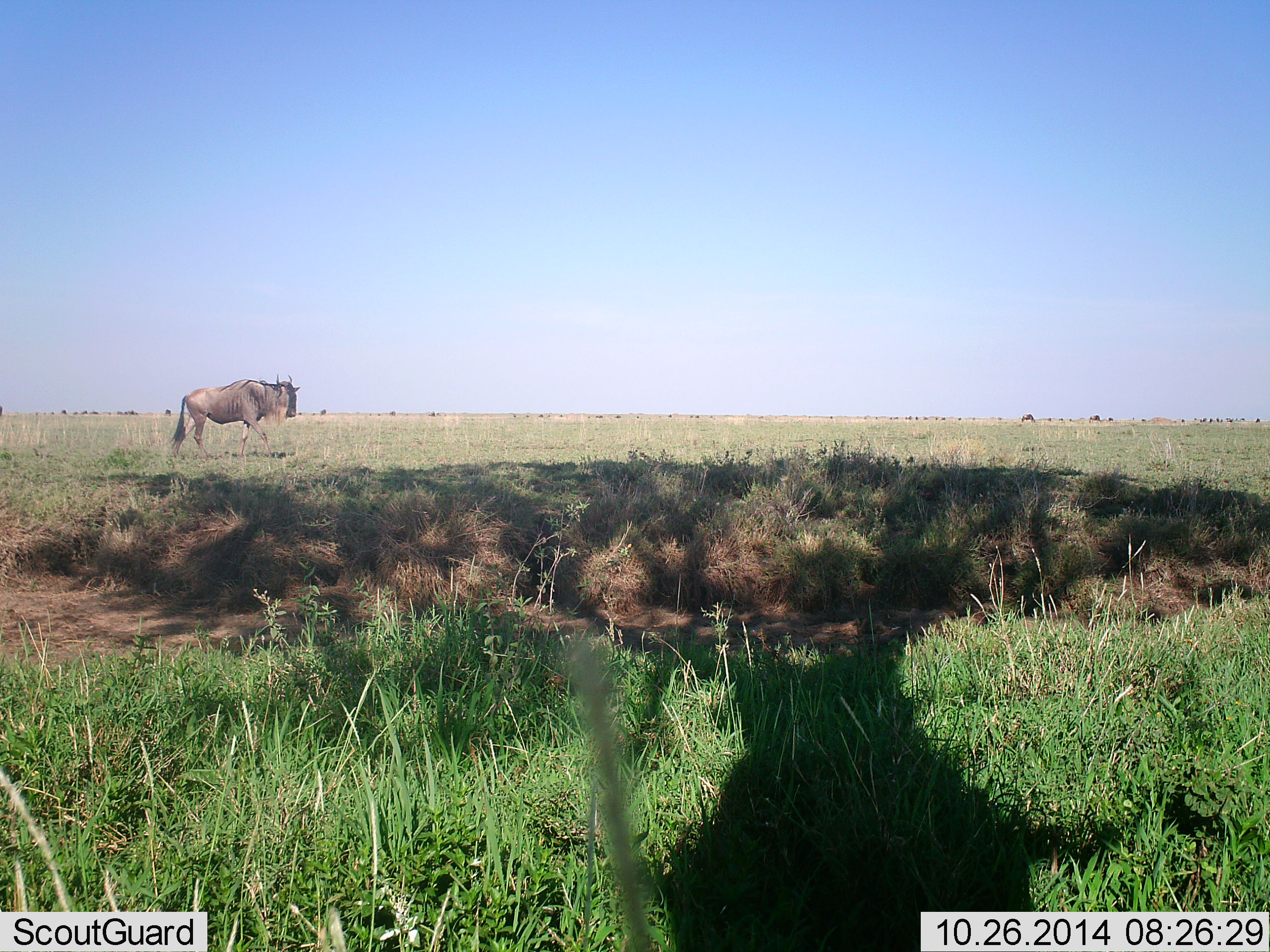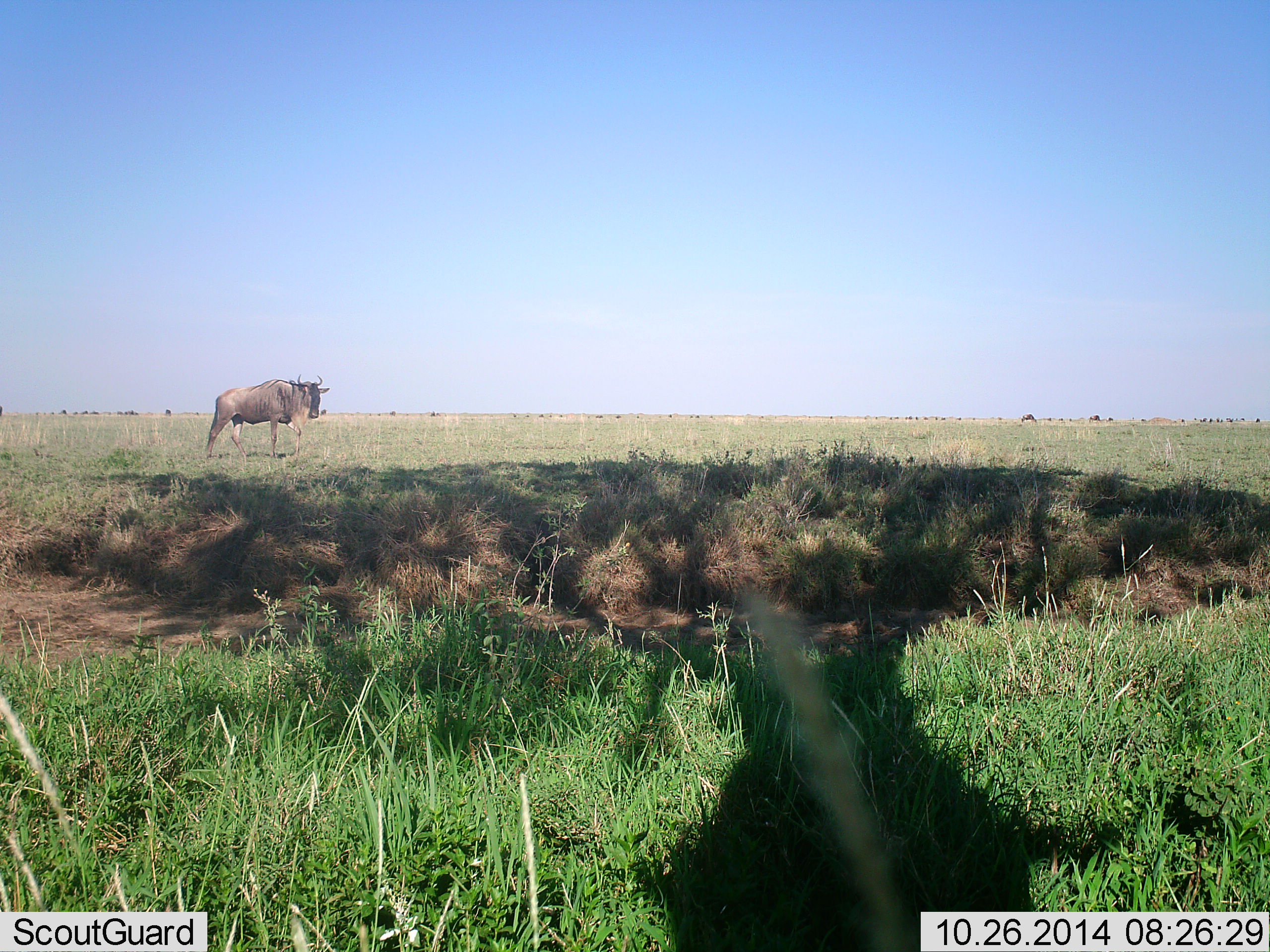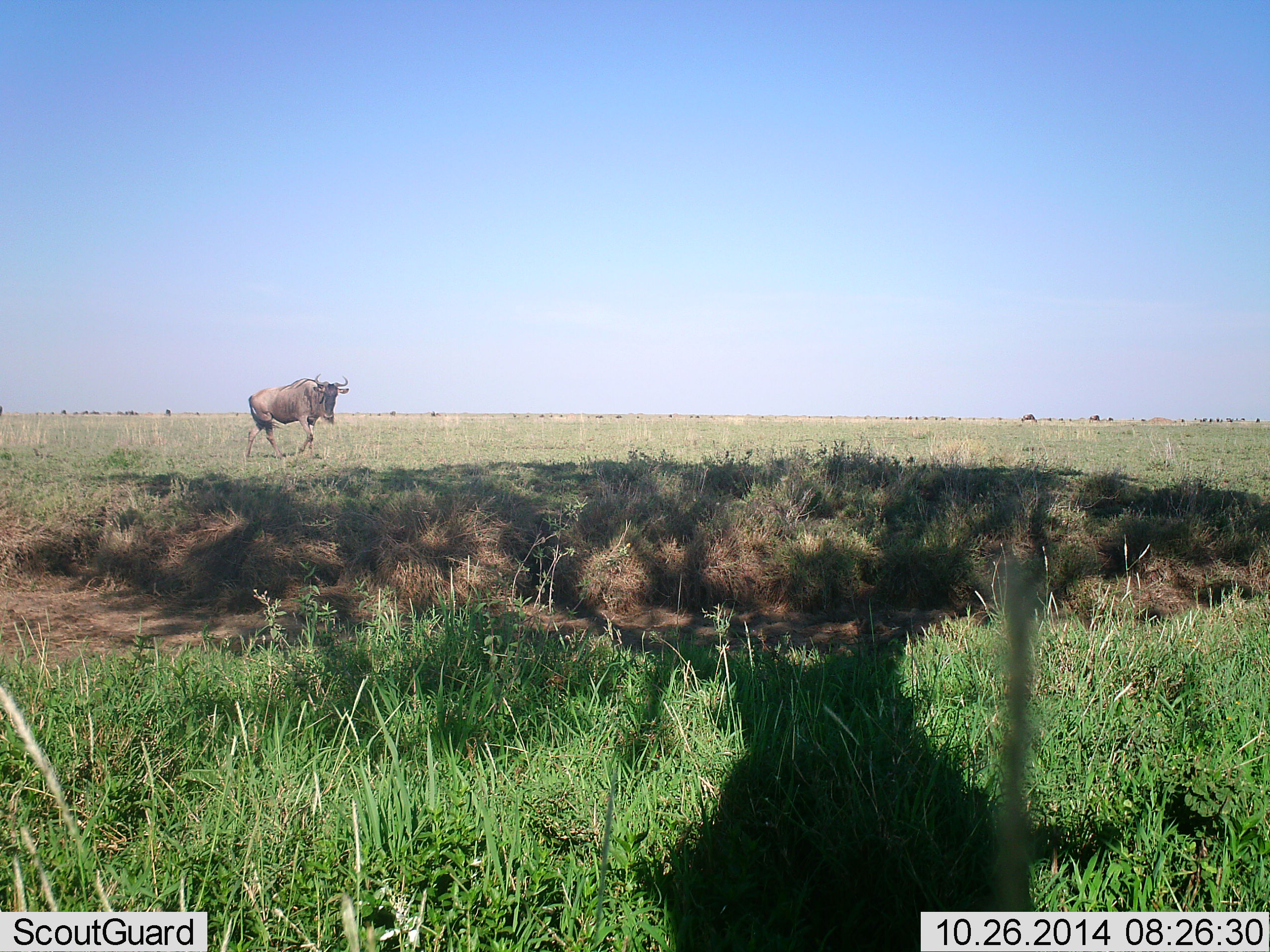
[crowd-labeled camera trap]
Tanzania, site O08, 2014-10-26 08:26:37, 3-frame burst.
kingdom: Animalia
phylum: Chordata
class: Mammalia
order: Artiodactyla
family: Bovidae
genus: Connochaetes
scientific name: Connochaetes taurinus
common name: blue wildebeest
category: wildebeest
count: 1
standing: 10%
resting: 0%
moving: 90%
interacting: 0%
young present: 0%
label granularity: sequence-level